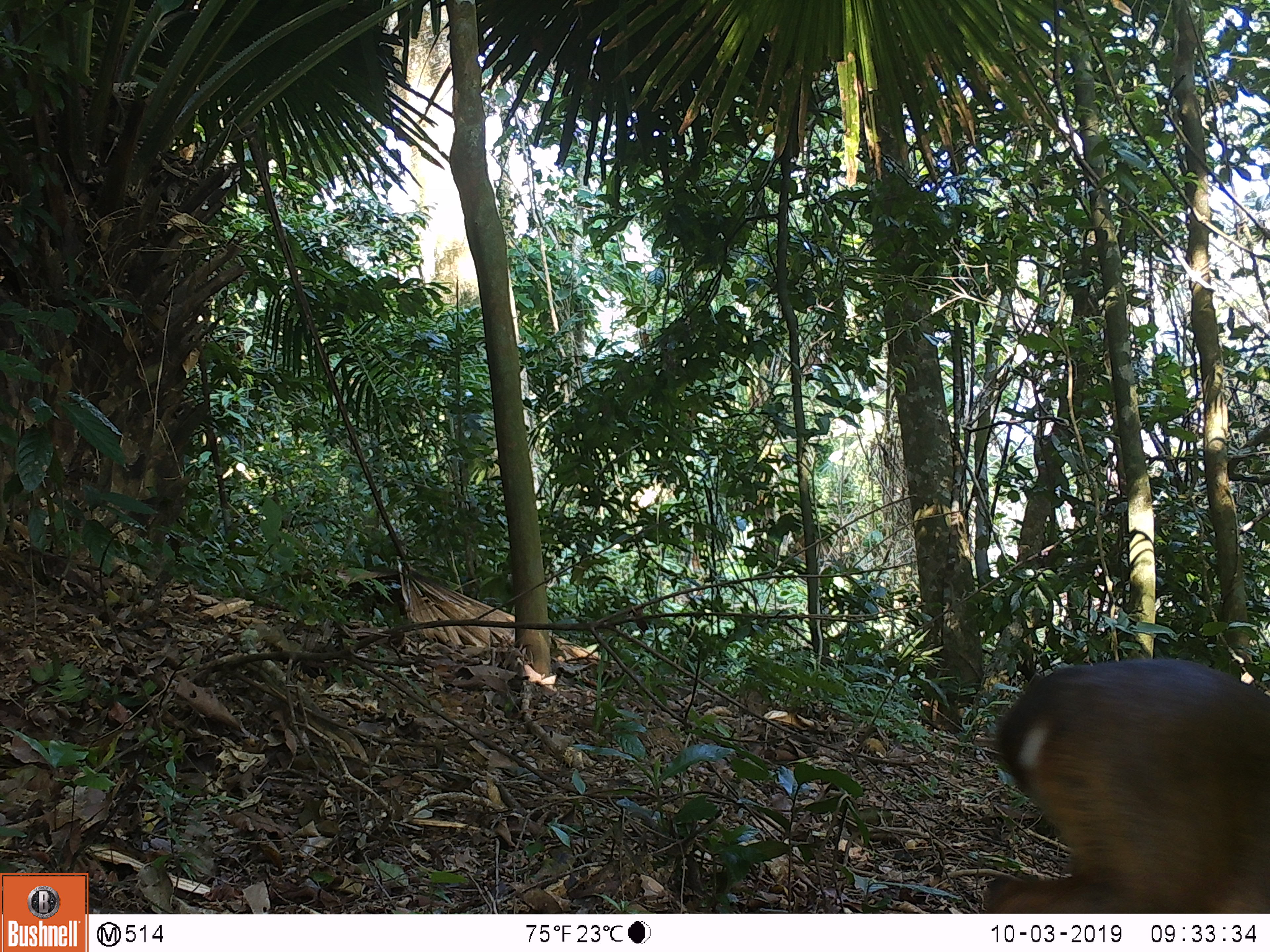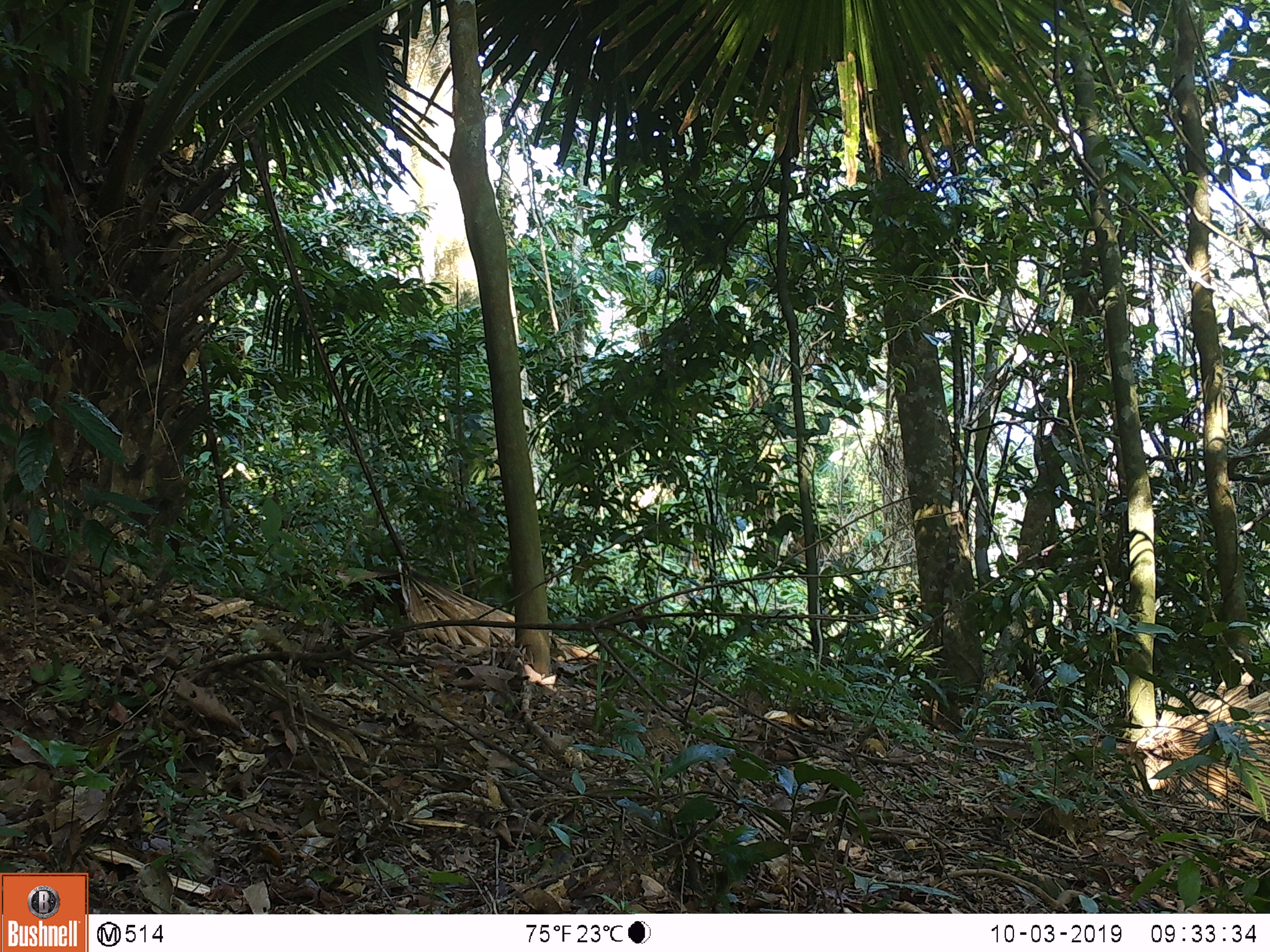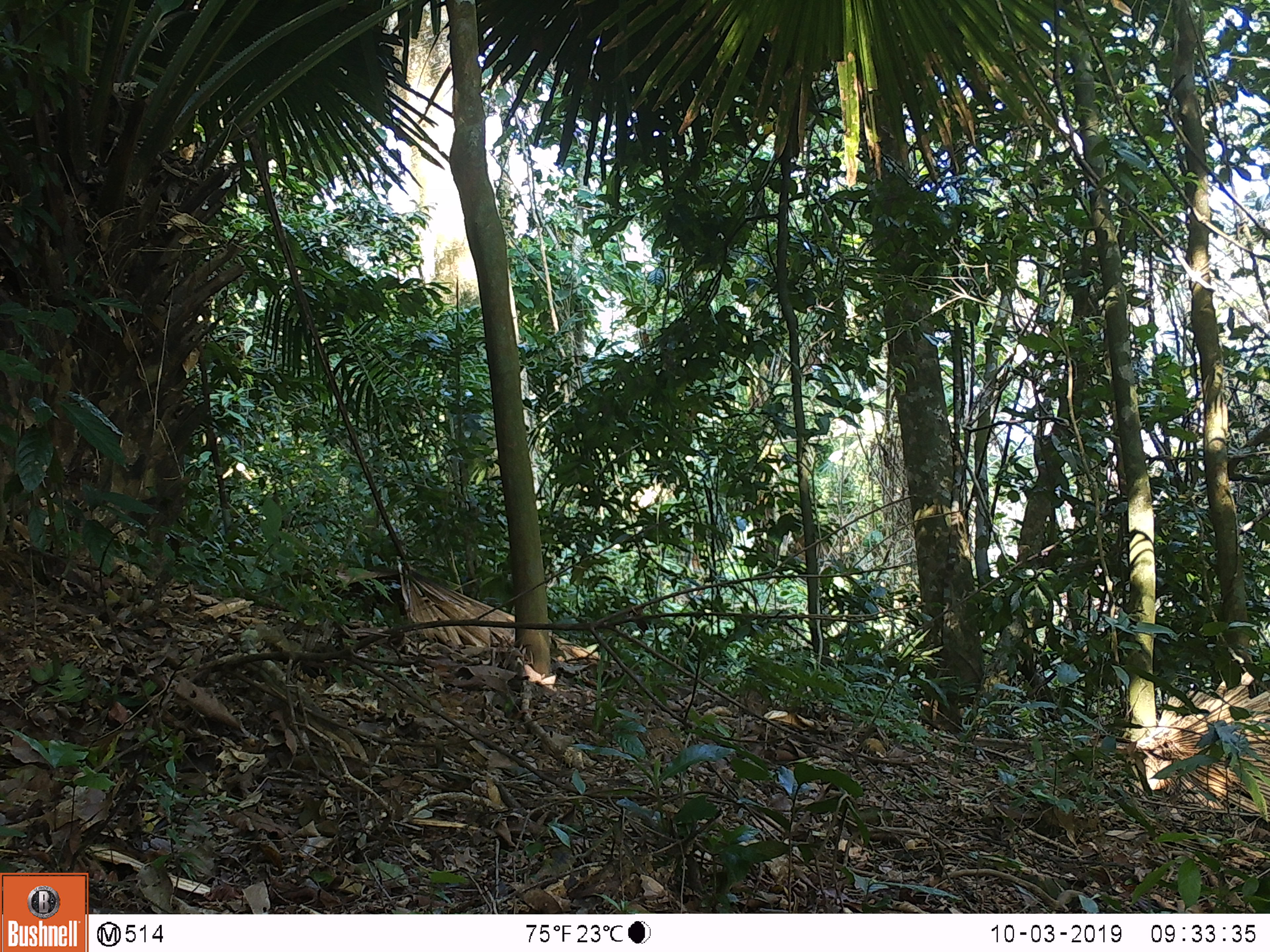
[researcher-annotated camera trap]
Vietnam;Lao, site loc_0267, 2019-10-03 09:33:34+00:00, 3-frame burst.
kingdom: Animalia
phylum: Chordata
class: Mammalia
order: Artiodactyla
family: Cervidae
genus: Muntiacus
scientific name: Muntiacus vuquangensis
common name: large-antlered muntjac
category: large antlered muntjac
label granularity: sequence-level